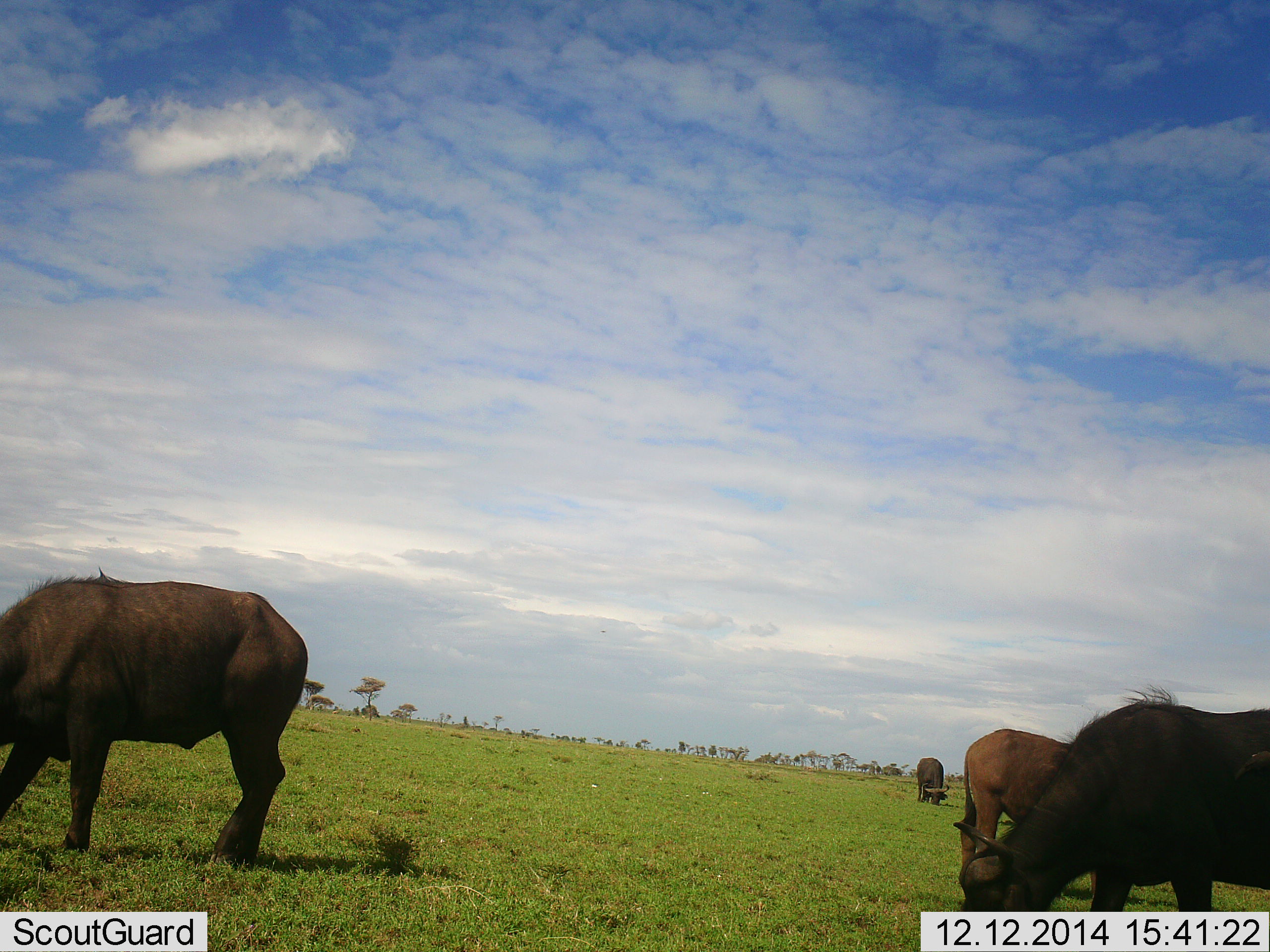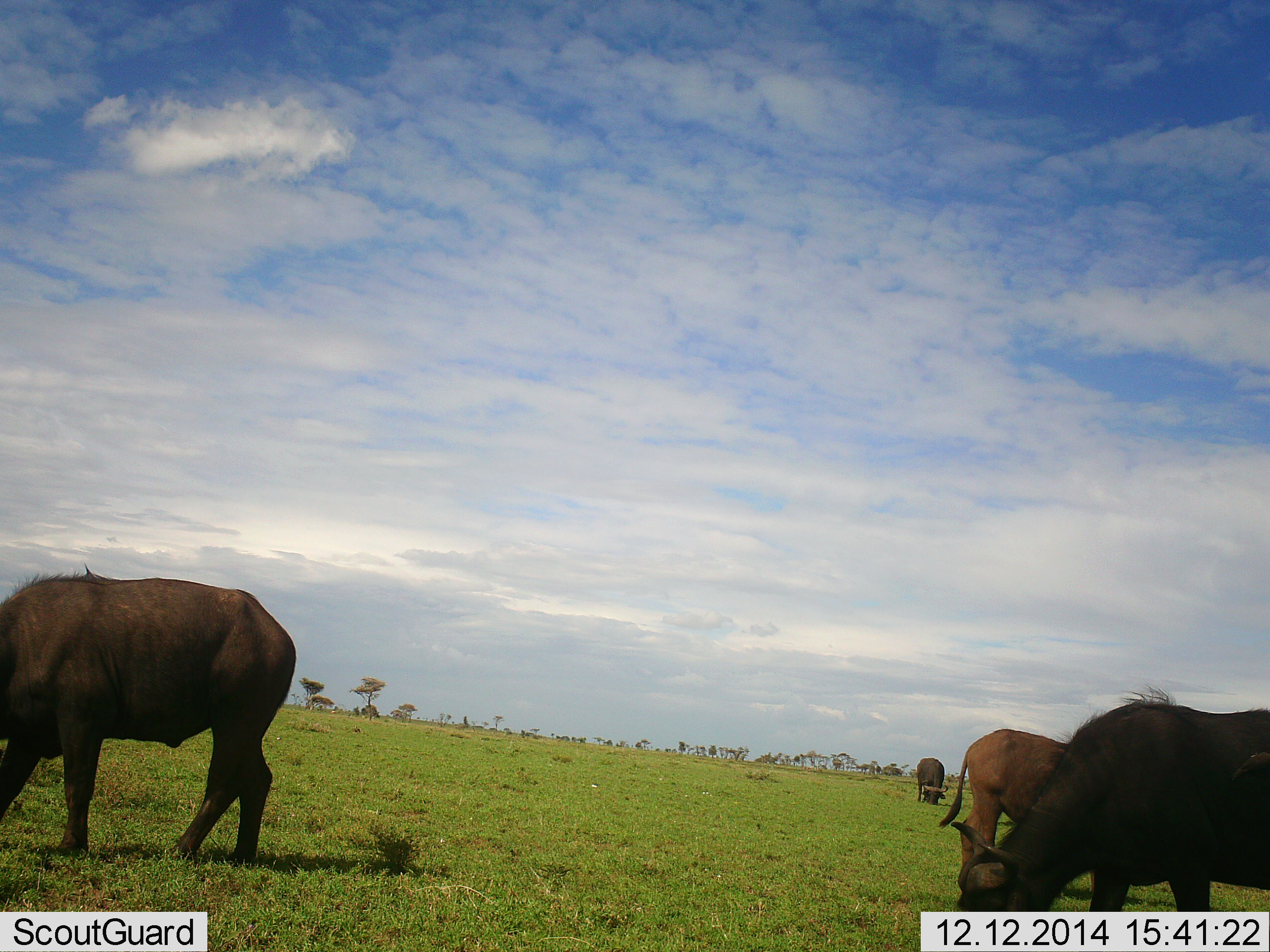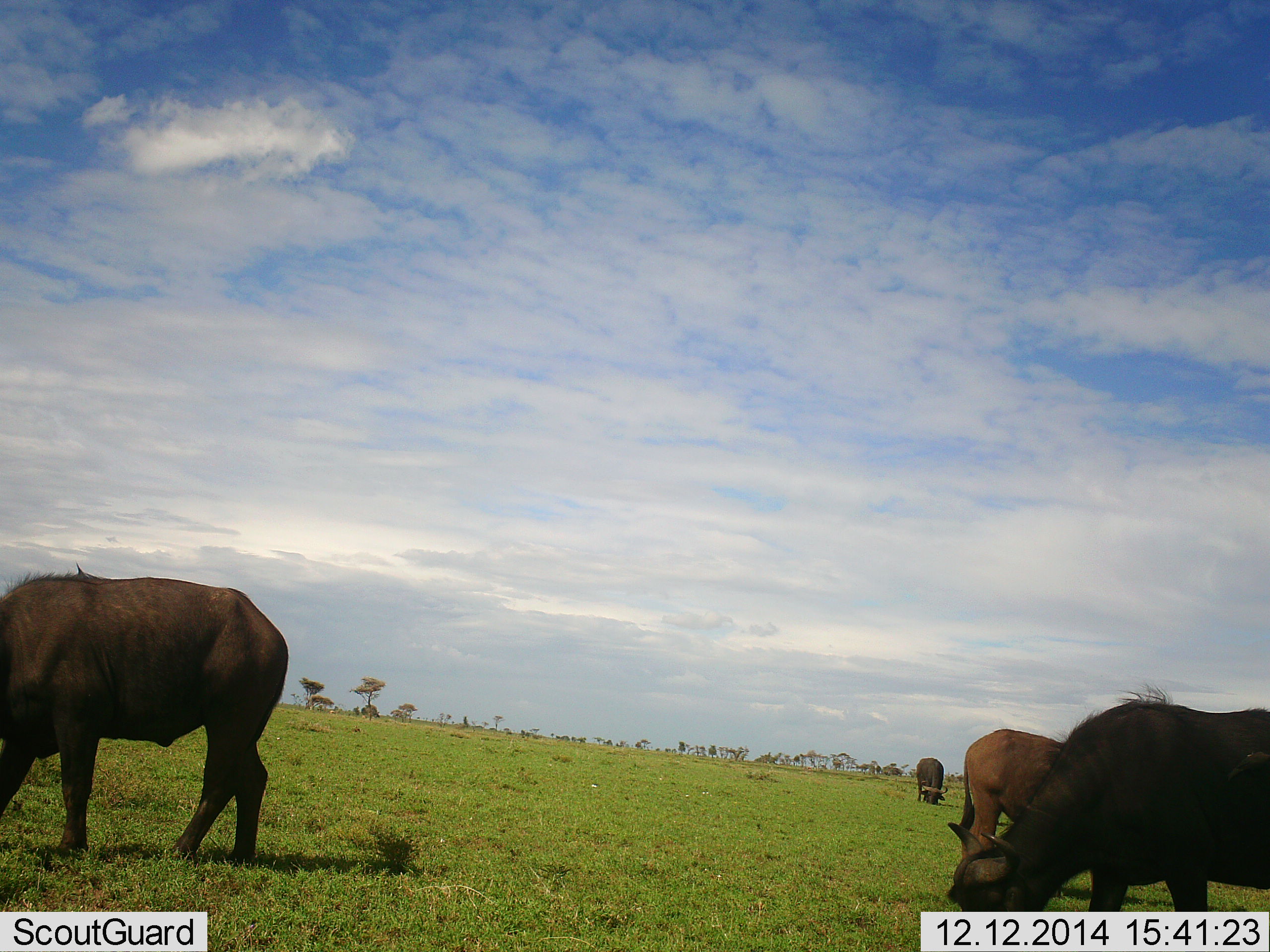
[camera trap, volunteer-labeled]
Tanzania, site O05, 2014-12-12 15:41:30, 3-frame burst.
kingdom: Animalia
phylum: Chordata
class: Mammalia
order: Artiodactyla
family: Bovidae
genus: Syncerus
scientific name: Syncerus caffer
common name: cape buffalo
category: buffalo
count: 4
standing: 30%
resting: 0%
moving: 0%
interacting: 0%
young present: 0%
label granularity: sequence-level